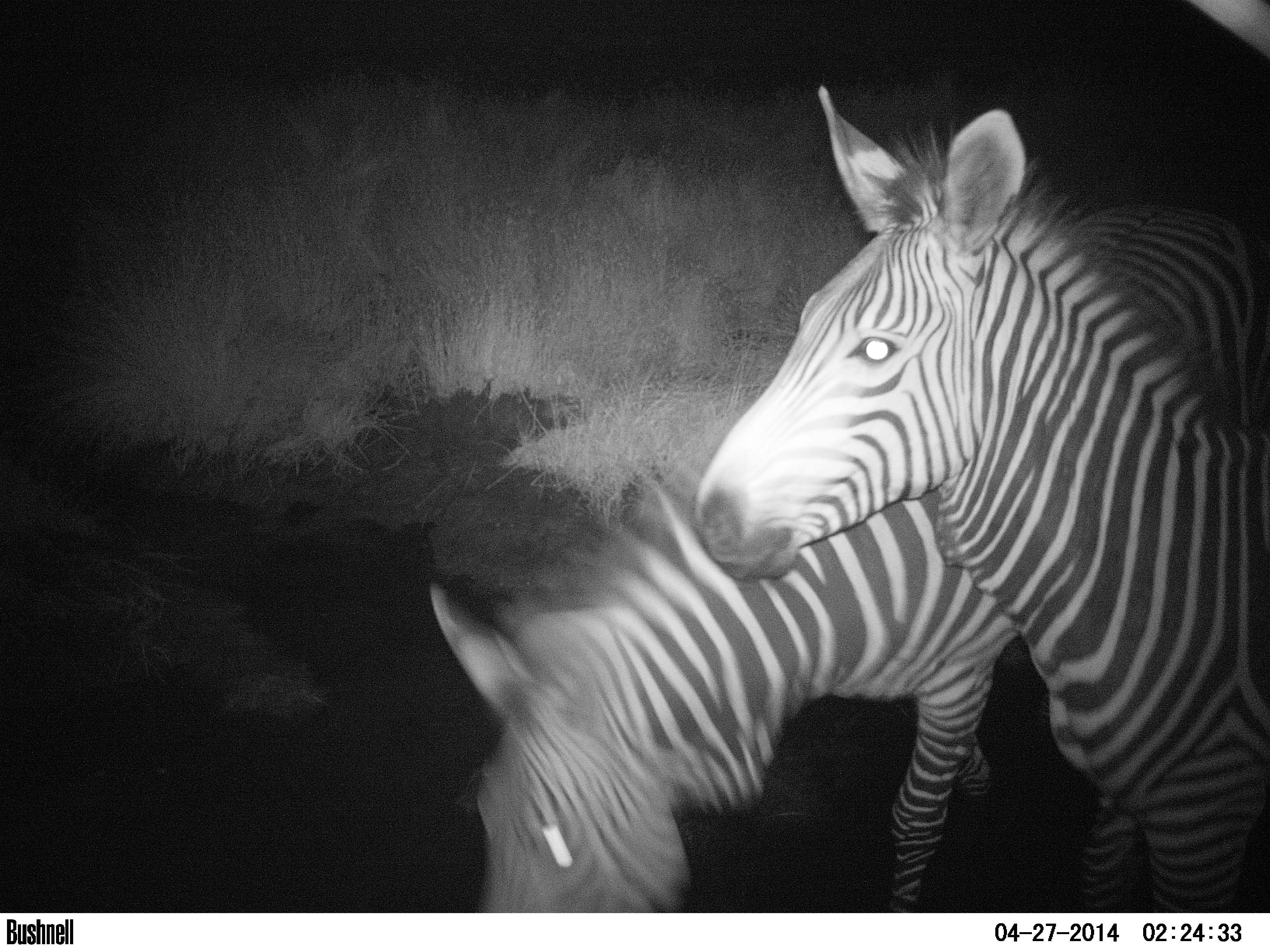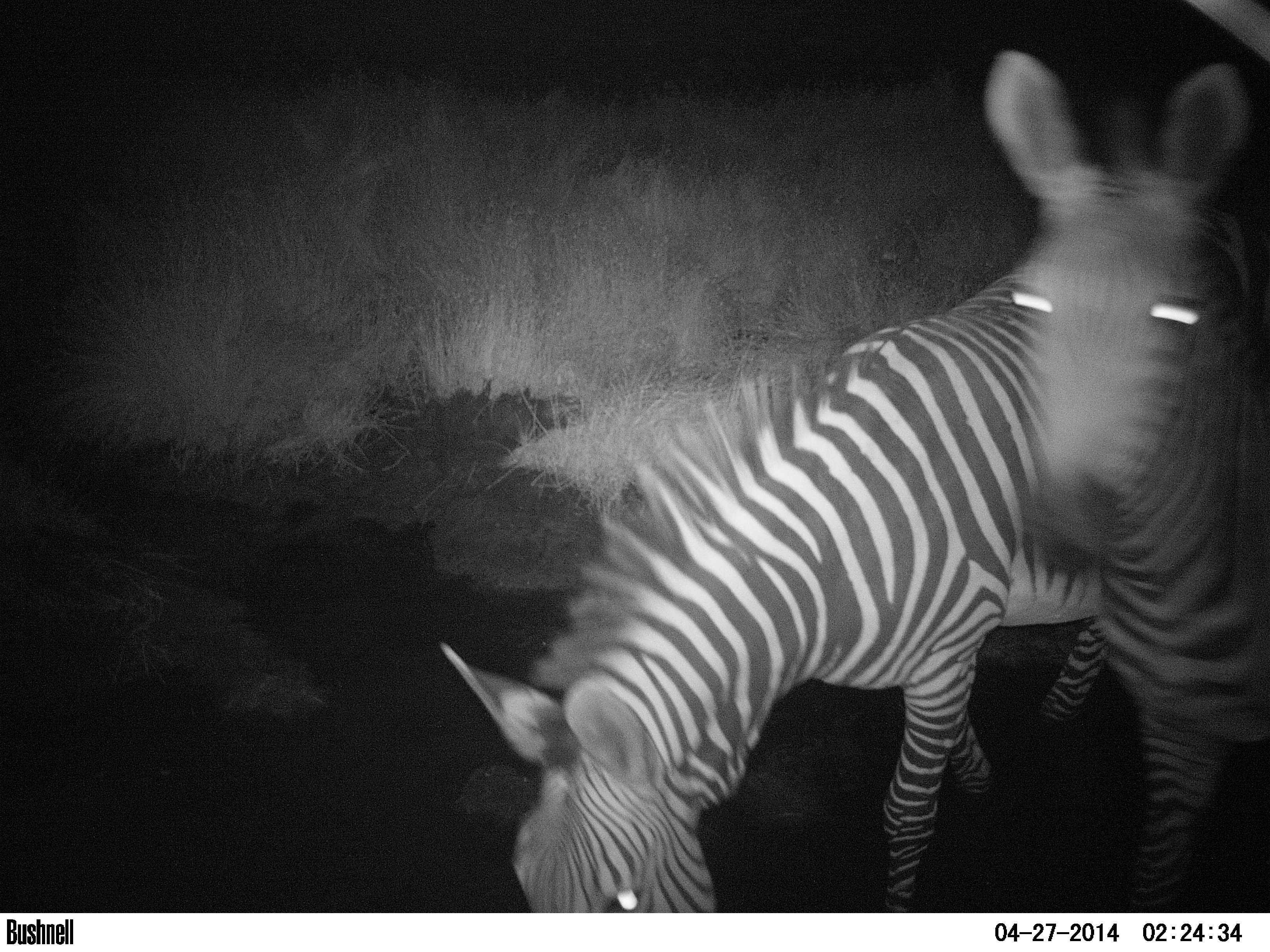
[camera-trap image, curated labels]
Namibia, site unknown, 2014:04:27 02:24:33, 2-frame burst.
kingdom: Animalia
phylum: Chordata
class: Mammalia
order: Perissodactyla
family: Equidae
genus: Equus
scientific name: Equus zebra hartmannae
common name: hartmann's mountain zebra